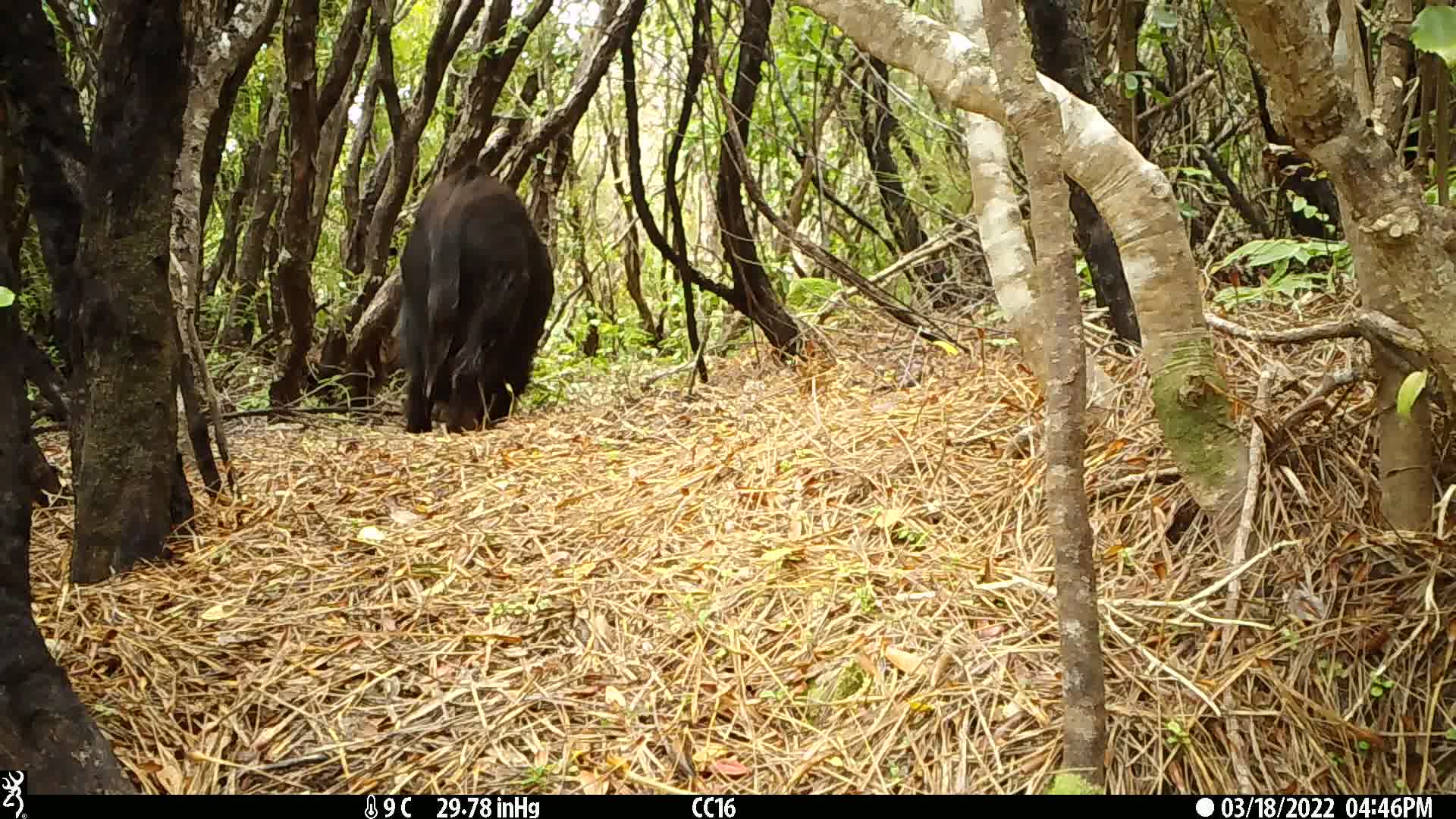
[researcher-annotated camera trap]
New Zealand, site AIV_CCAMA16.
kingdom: Animalia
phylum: Chordata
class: Mammalia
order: Artiodactyla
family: Suidae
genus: Sus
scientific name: Sus scrofa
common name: pig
Pig (Sus scrofa).